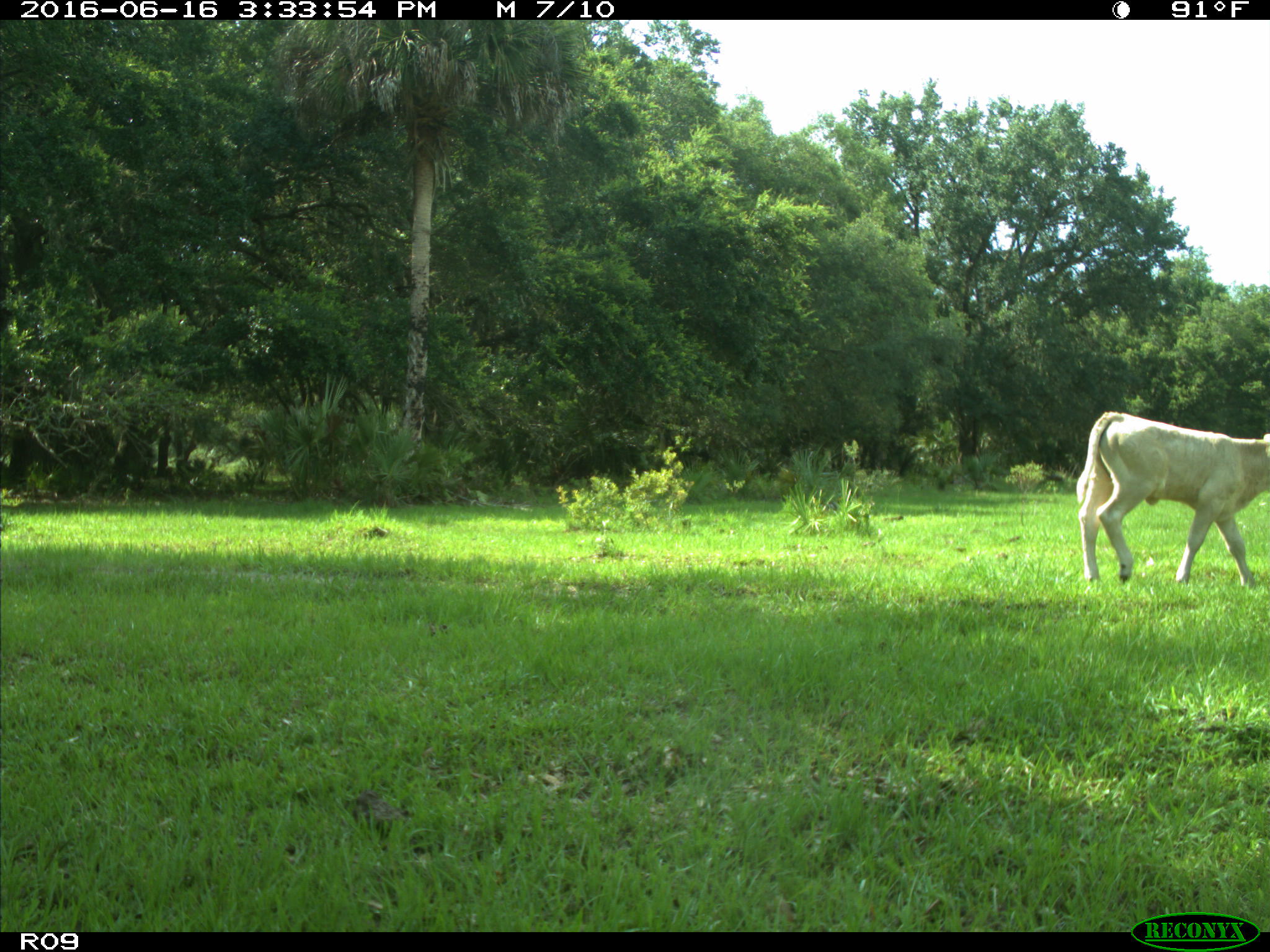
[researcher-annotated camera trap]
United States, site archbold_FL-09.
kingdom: Animalia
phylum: Chordata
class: Mammalia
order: Artiodactyla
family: Bovidae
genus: Bos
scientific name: Bos taurus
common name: domestic cow